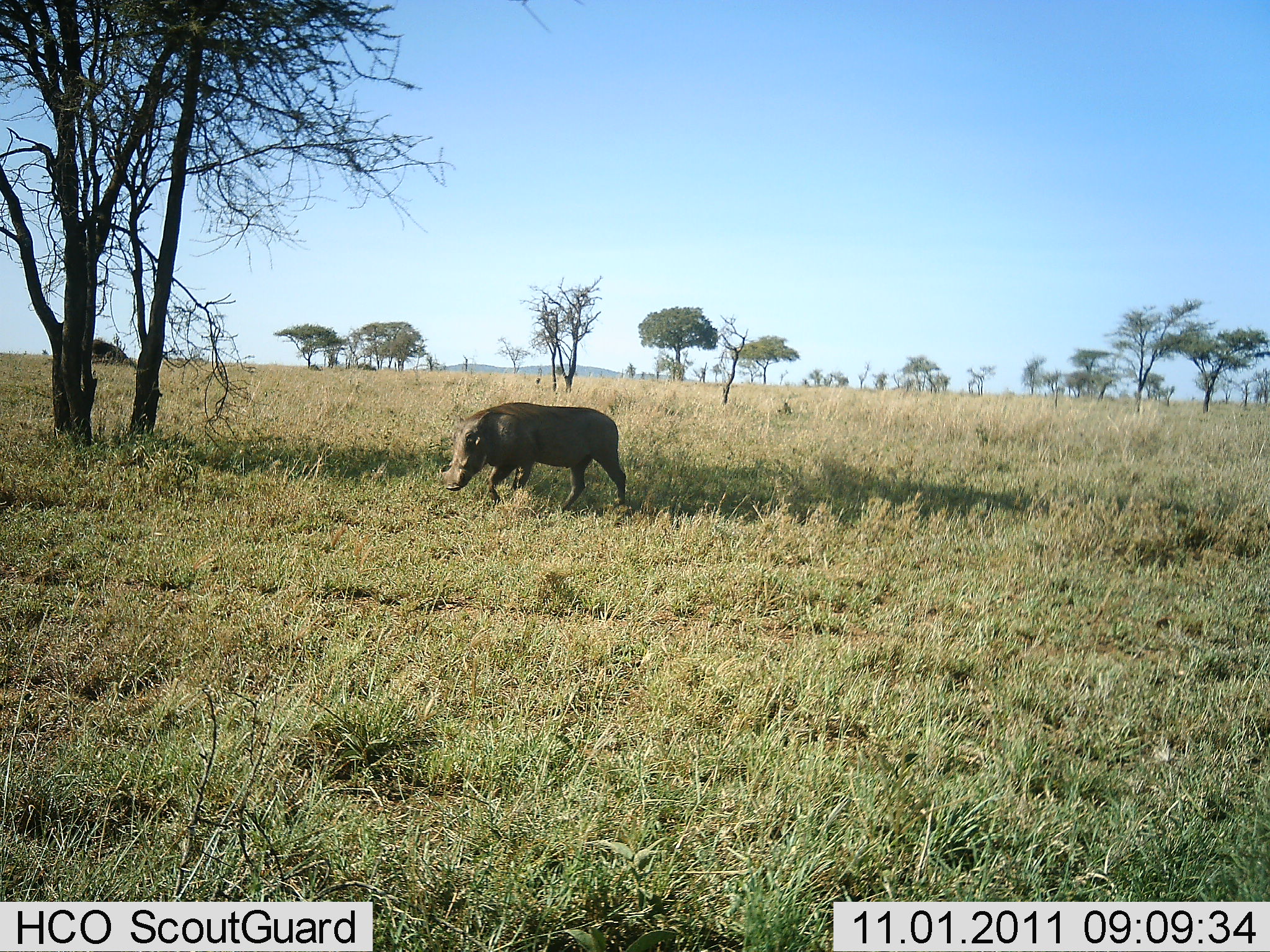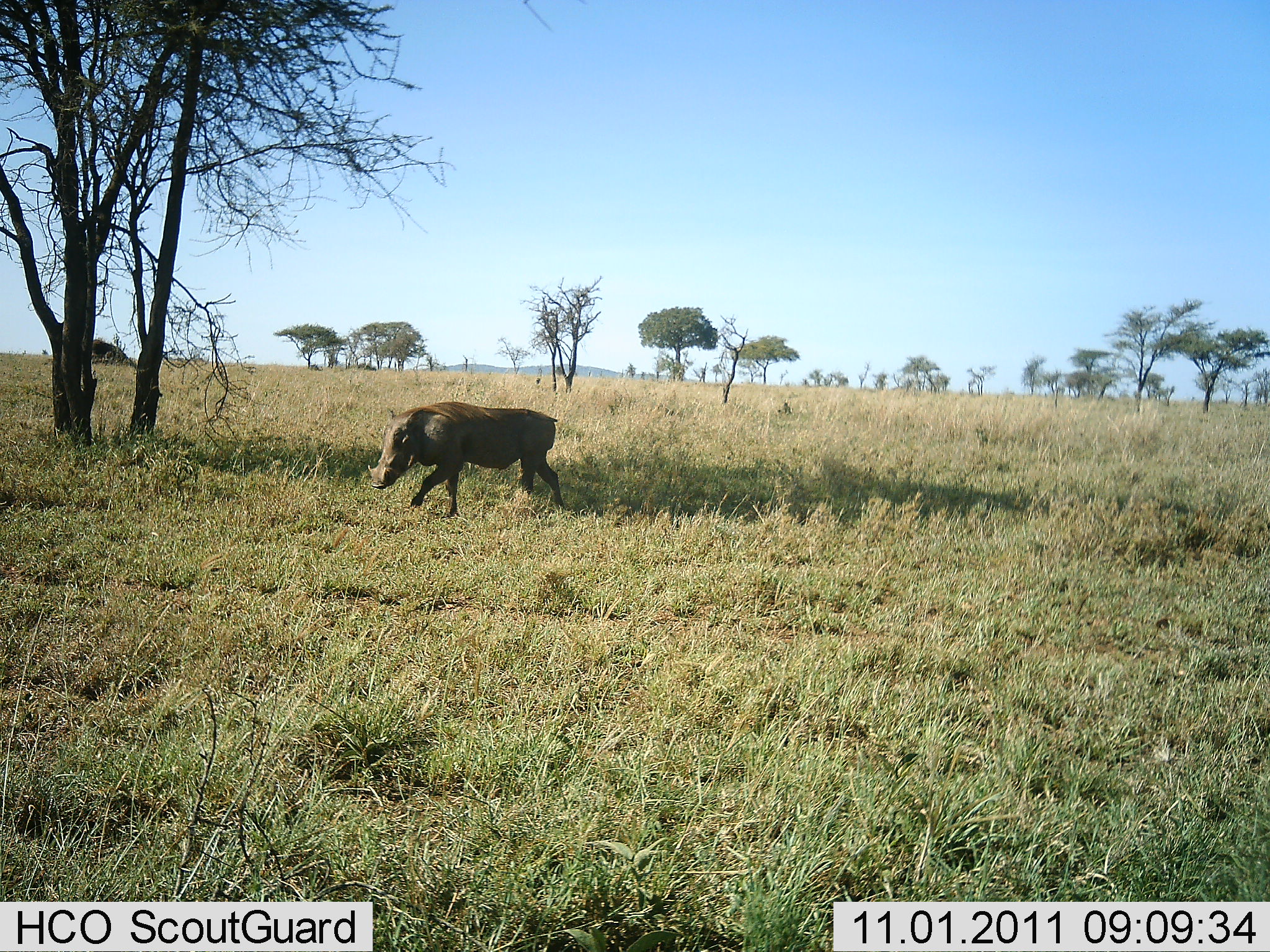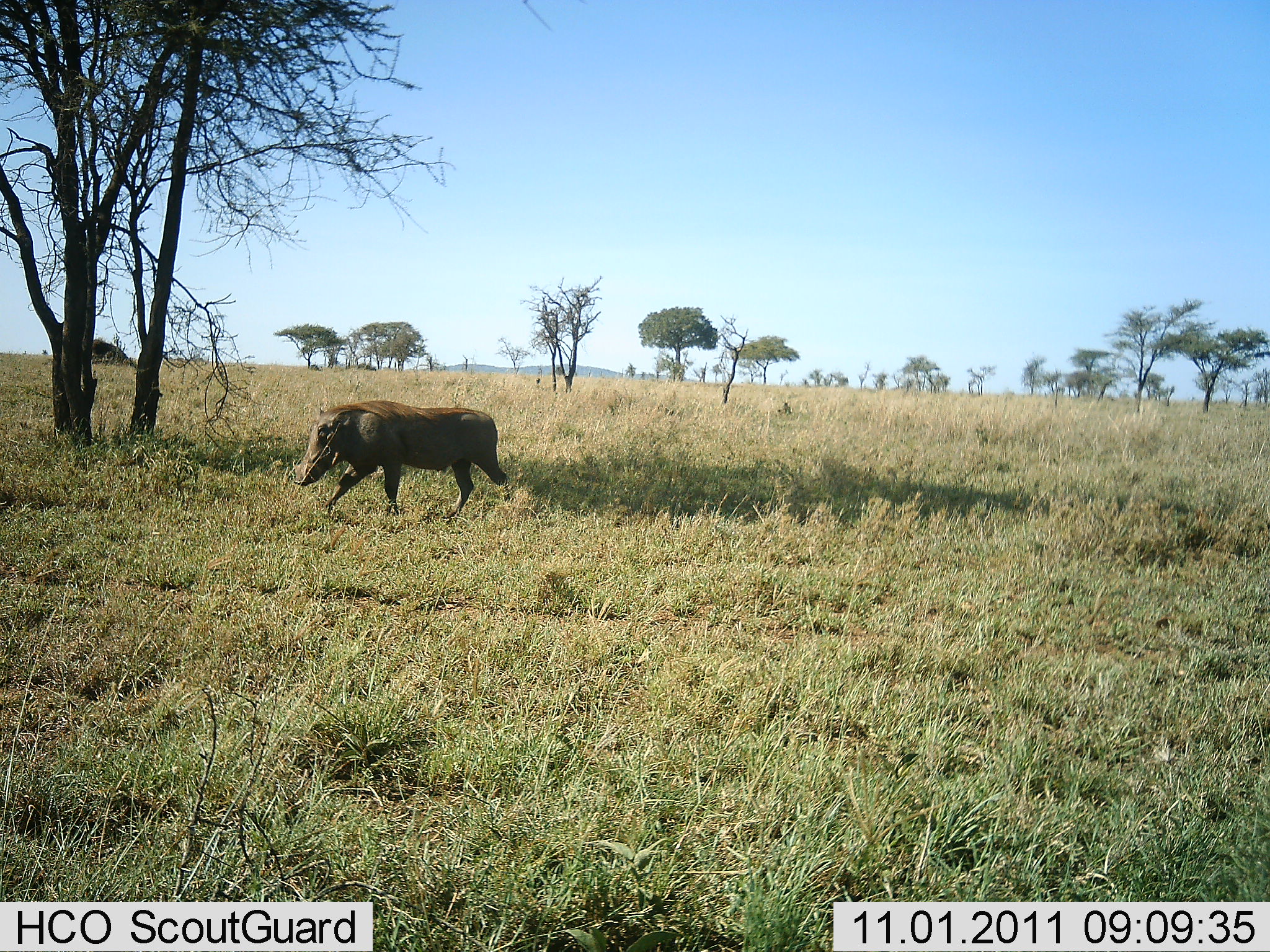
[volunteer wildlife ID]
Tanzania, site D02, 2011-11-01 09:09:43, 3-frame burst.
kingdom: Animalia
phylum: Chordata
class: Mammalia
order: Artiodactyla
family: Suidae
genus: Phacochoerus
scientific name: Phacochoerus africanus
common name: warthog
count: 1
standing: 7%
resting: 0%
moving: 100%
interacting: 0%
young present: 0%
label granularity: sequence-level